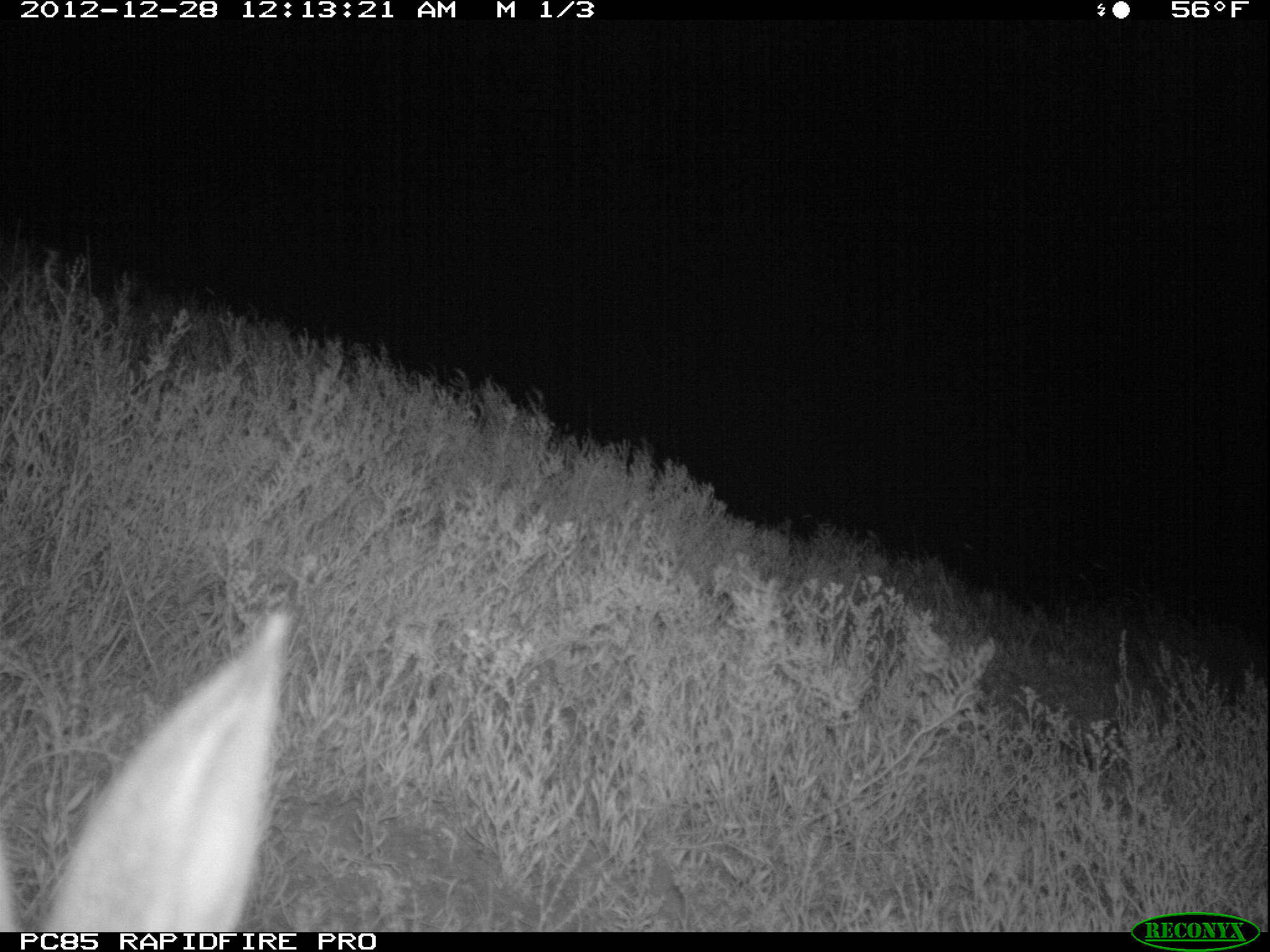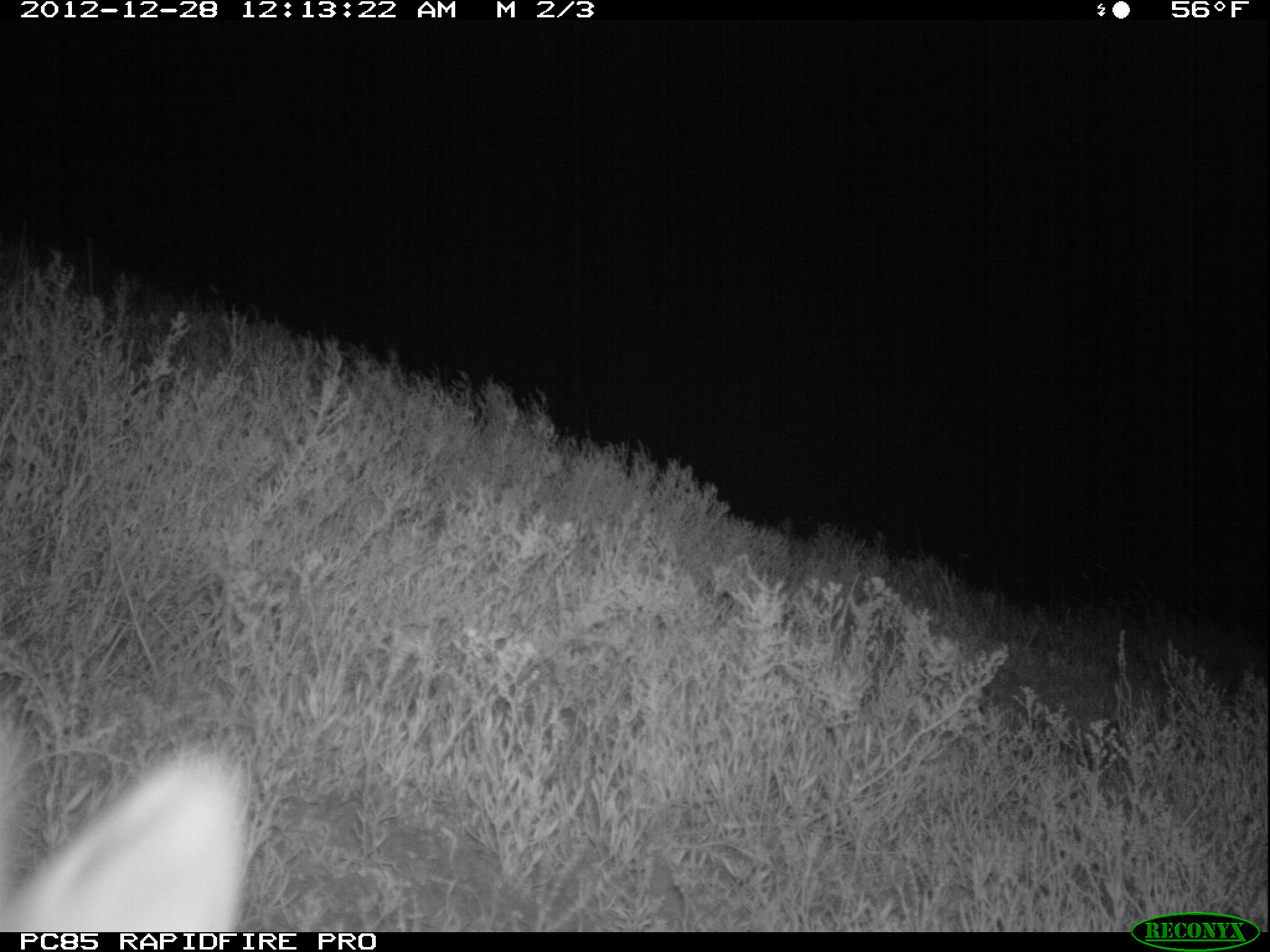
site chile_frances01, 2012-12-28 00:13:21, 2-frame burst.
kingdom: Animalia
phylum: Chordata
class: Mammalia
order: Lagomorpha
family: Leporidae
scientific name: Leporidae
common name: rabbits and hares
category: rabbit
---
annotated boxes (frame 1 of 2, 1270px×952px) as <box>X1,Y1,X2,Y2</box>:
rabbit: <box>4,604,299,930</box>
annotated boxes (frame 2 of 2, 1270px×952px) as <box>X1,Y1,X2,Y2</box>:
rabbit: <box>3,715,241,934</box>